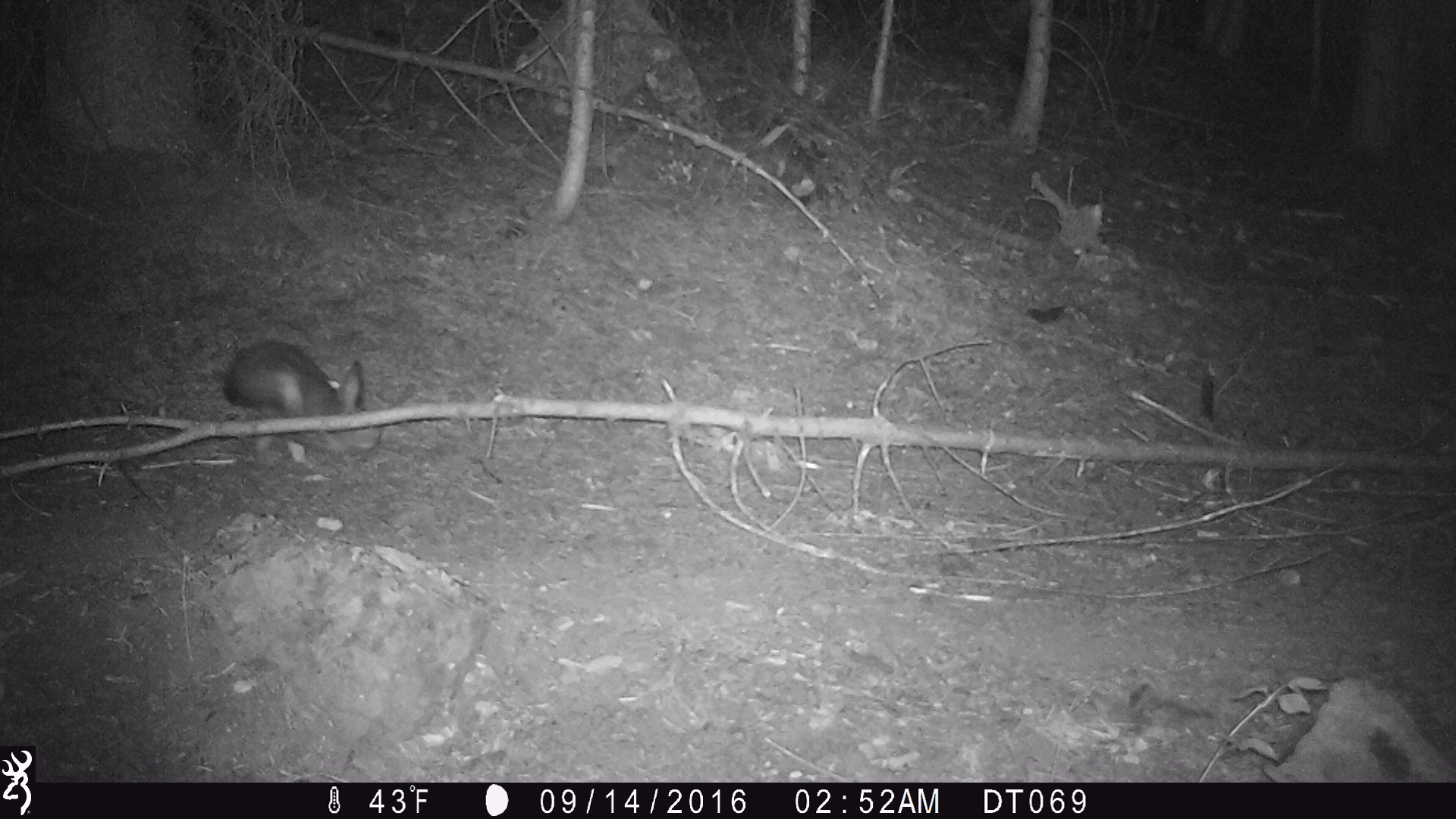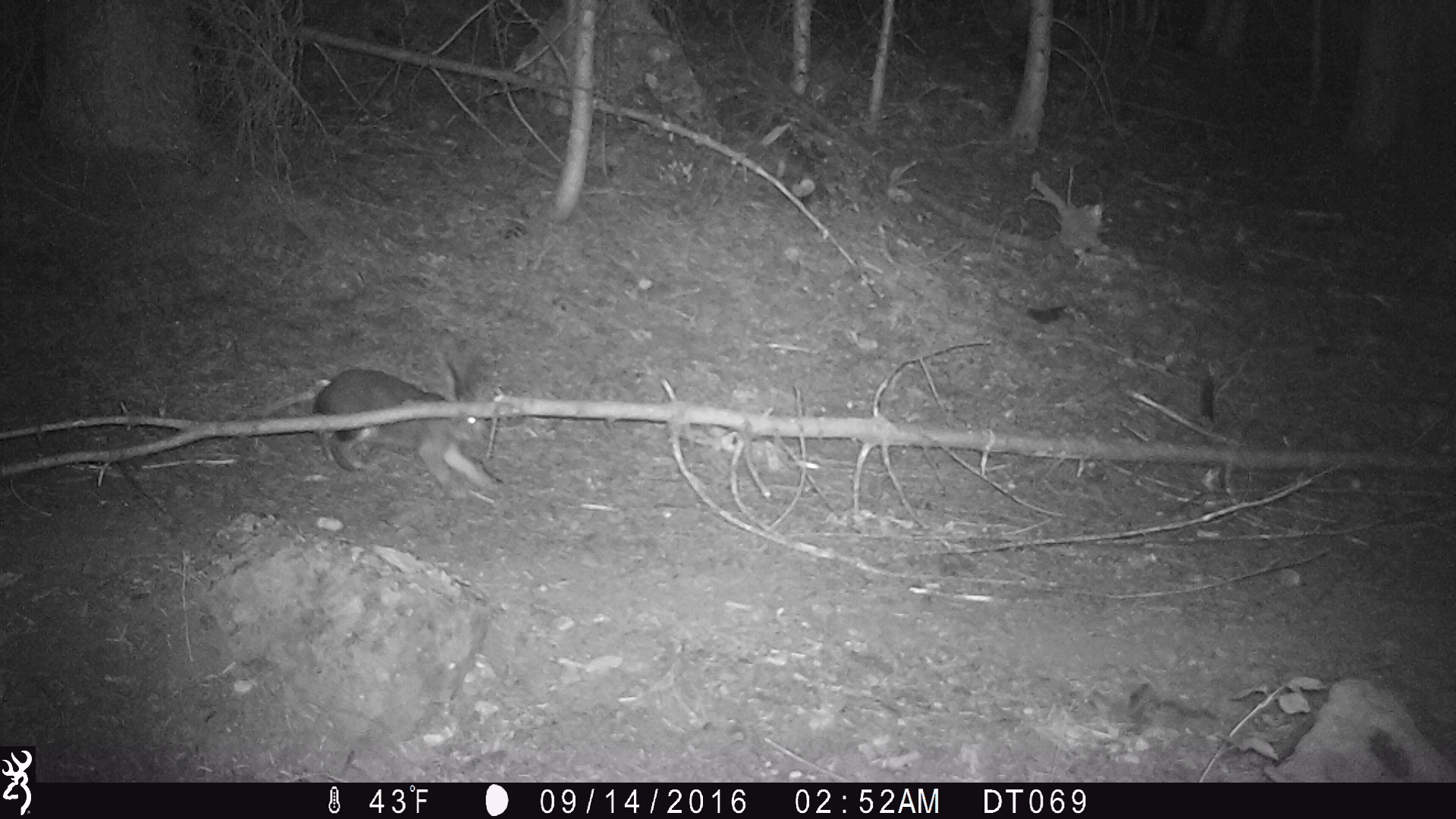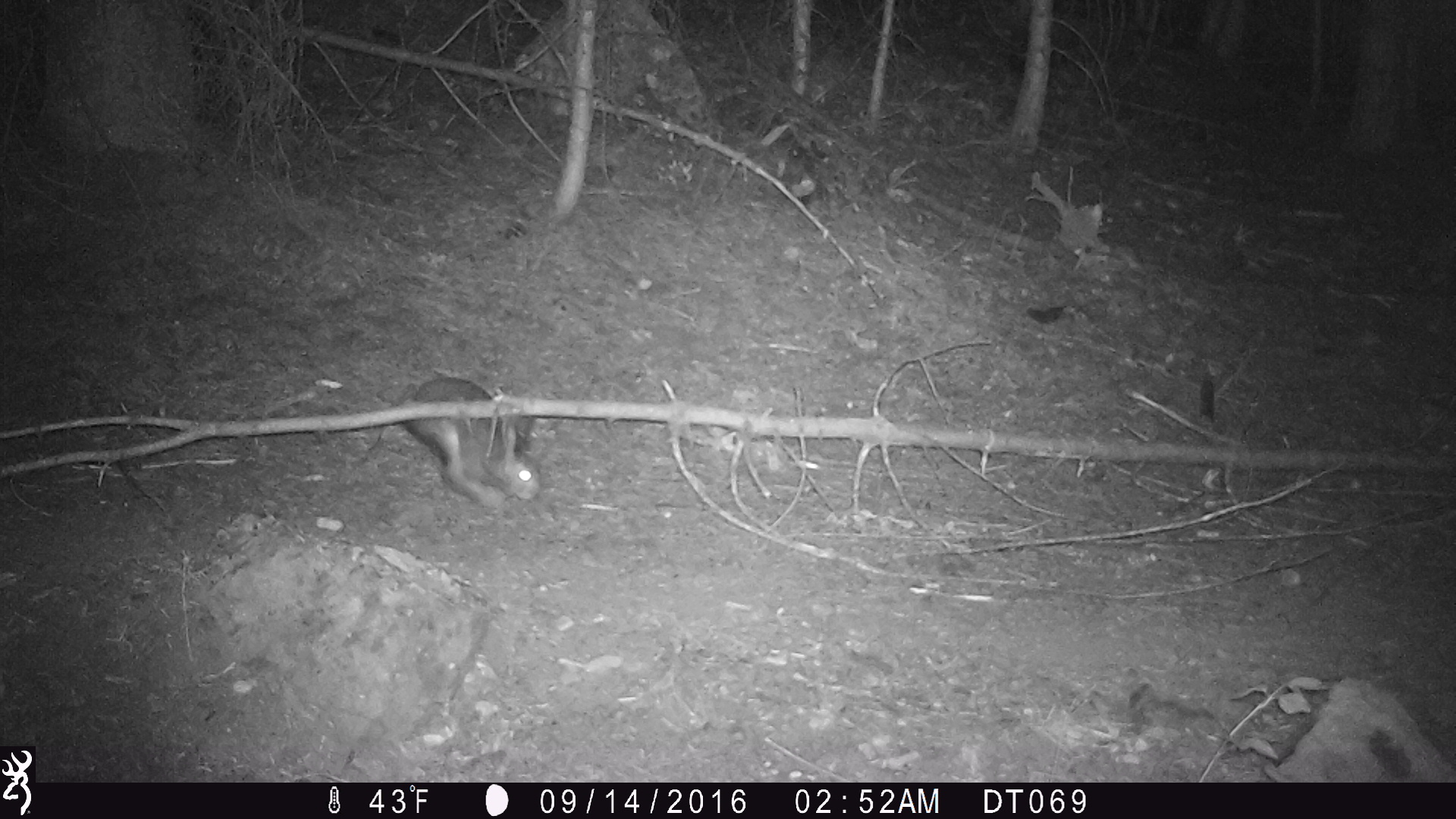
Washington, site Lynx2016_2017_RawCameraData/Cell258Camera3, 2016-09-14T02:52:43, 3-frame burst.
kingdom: Animalia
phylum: Chordata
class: Mammalia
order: Lagomorpha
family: Leporidae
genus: Lepus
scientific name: Lepus americanus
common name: snowshoe hare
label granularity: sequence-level